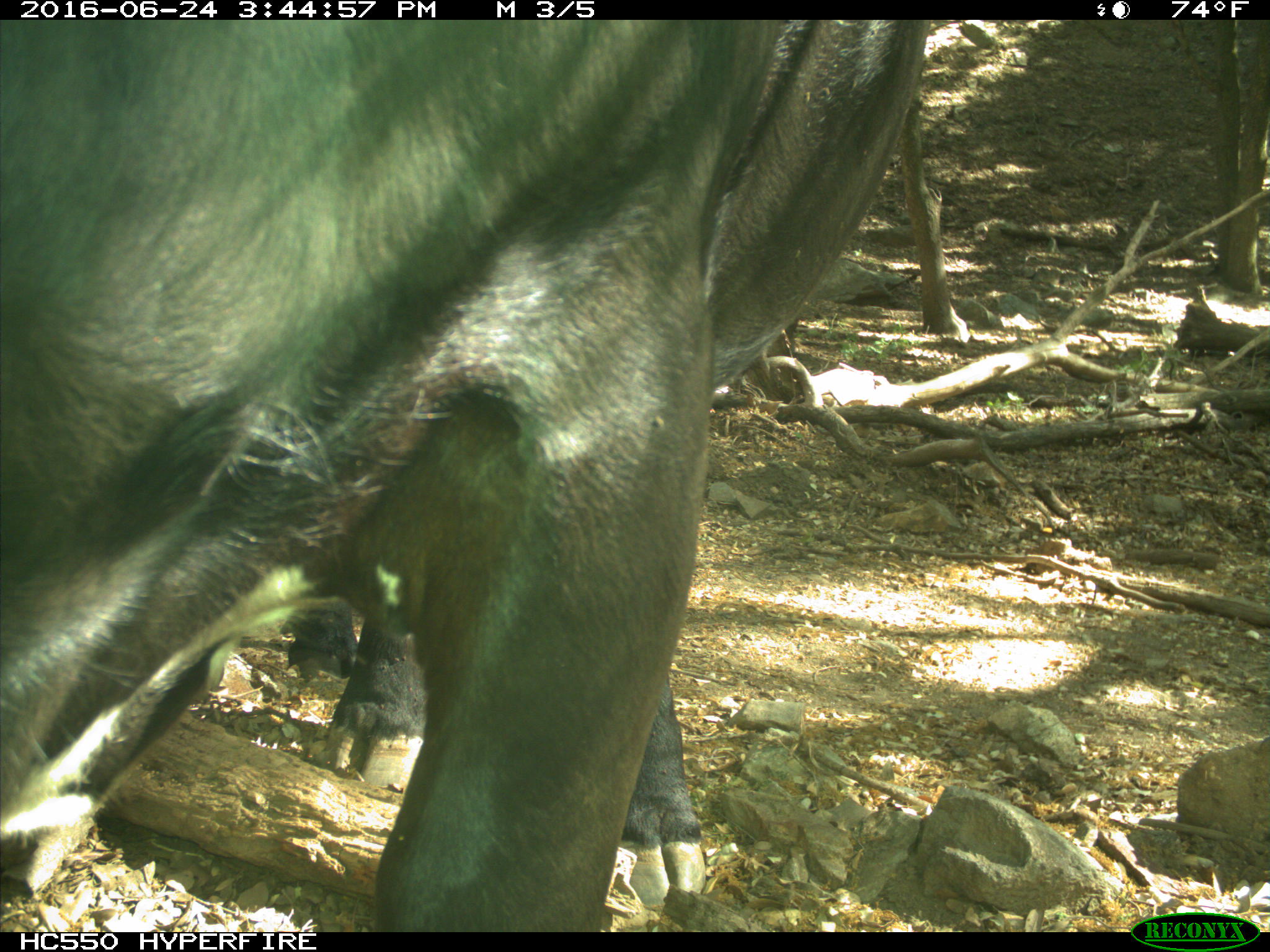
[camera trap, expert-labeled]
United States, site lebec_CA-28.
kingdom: Animalia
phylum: Chordata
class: Mammalia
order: Artiodactyla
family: Bovidae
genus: Bos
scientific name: Bos taurus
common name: domestic cow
Bos taurus (domestic cow).